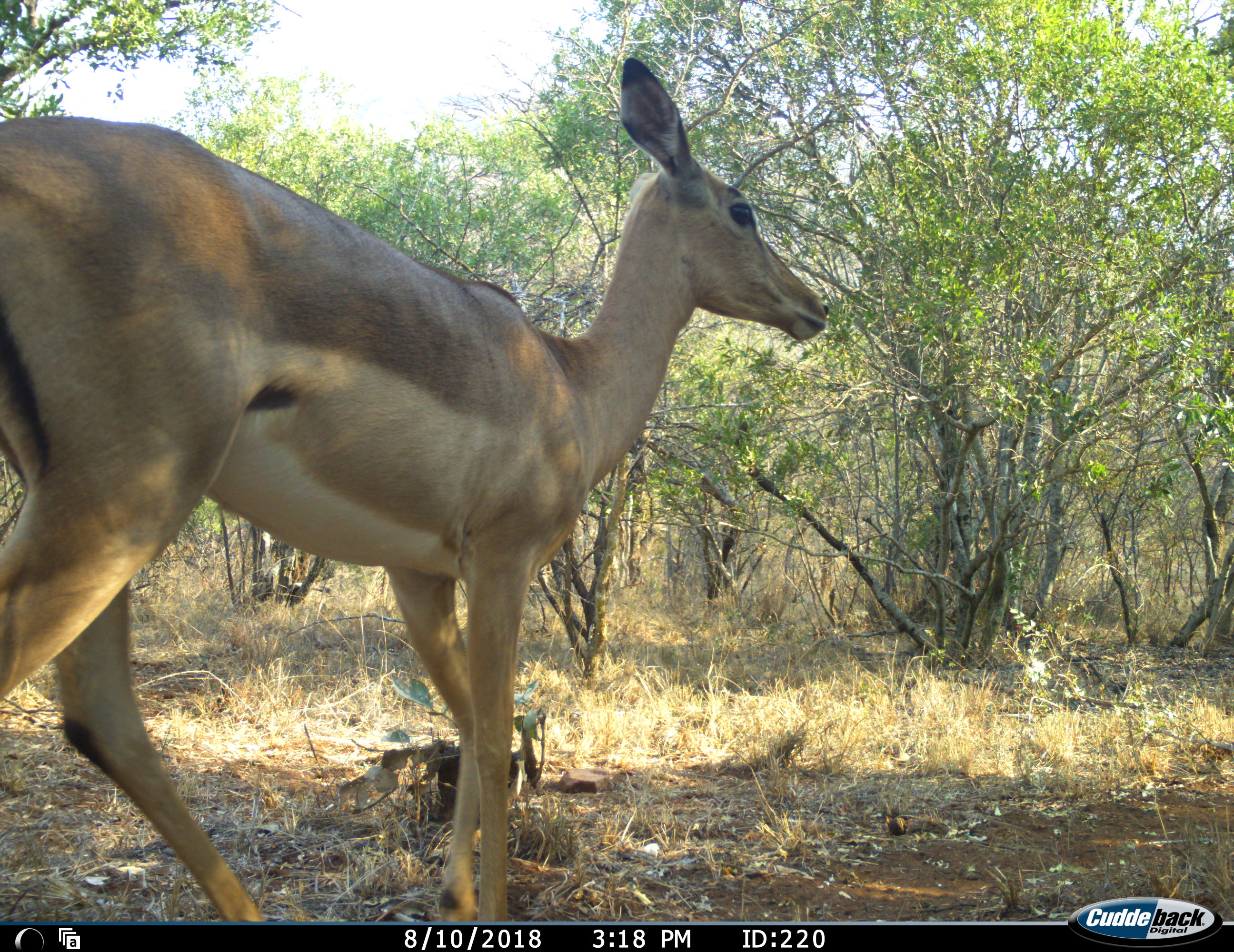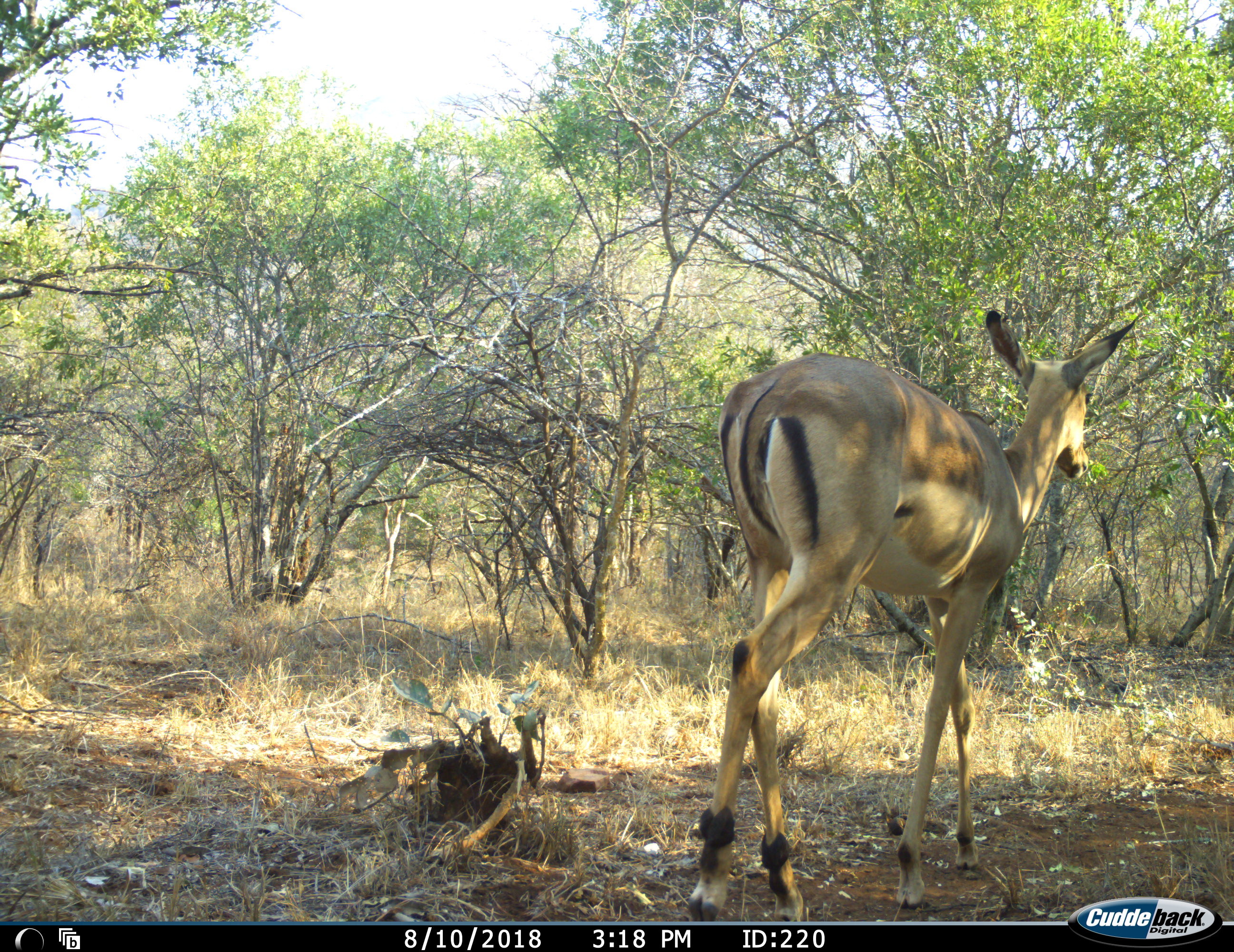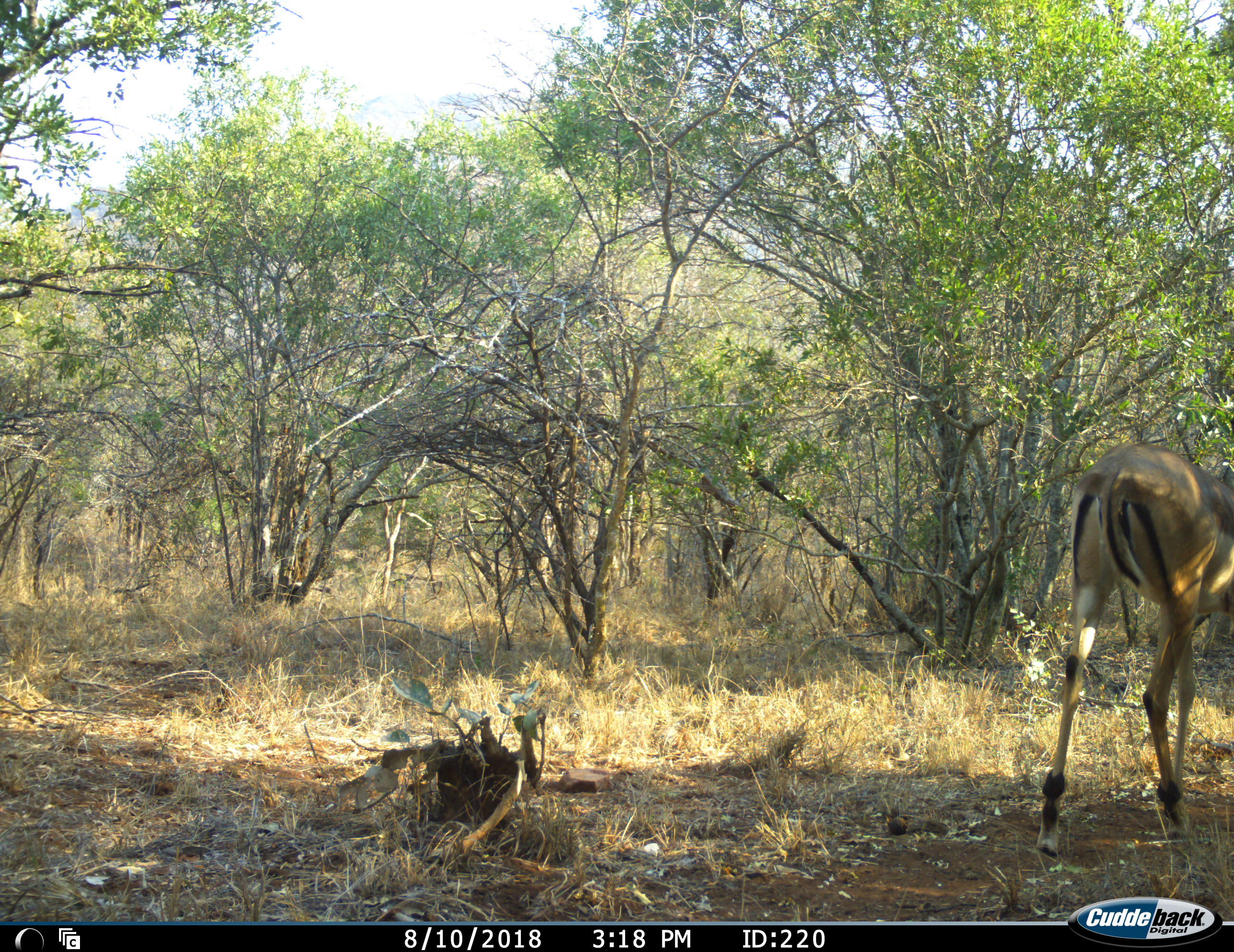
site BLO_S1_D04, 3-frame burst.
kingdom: Animalia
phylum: Chordata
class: Mammalia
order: Artiodactyla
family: Bovidae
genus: Aepyceros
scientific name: Aepyceros melampus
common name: impala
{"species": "impala (Aepyceros melampus)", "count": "1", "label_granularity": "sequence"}